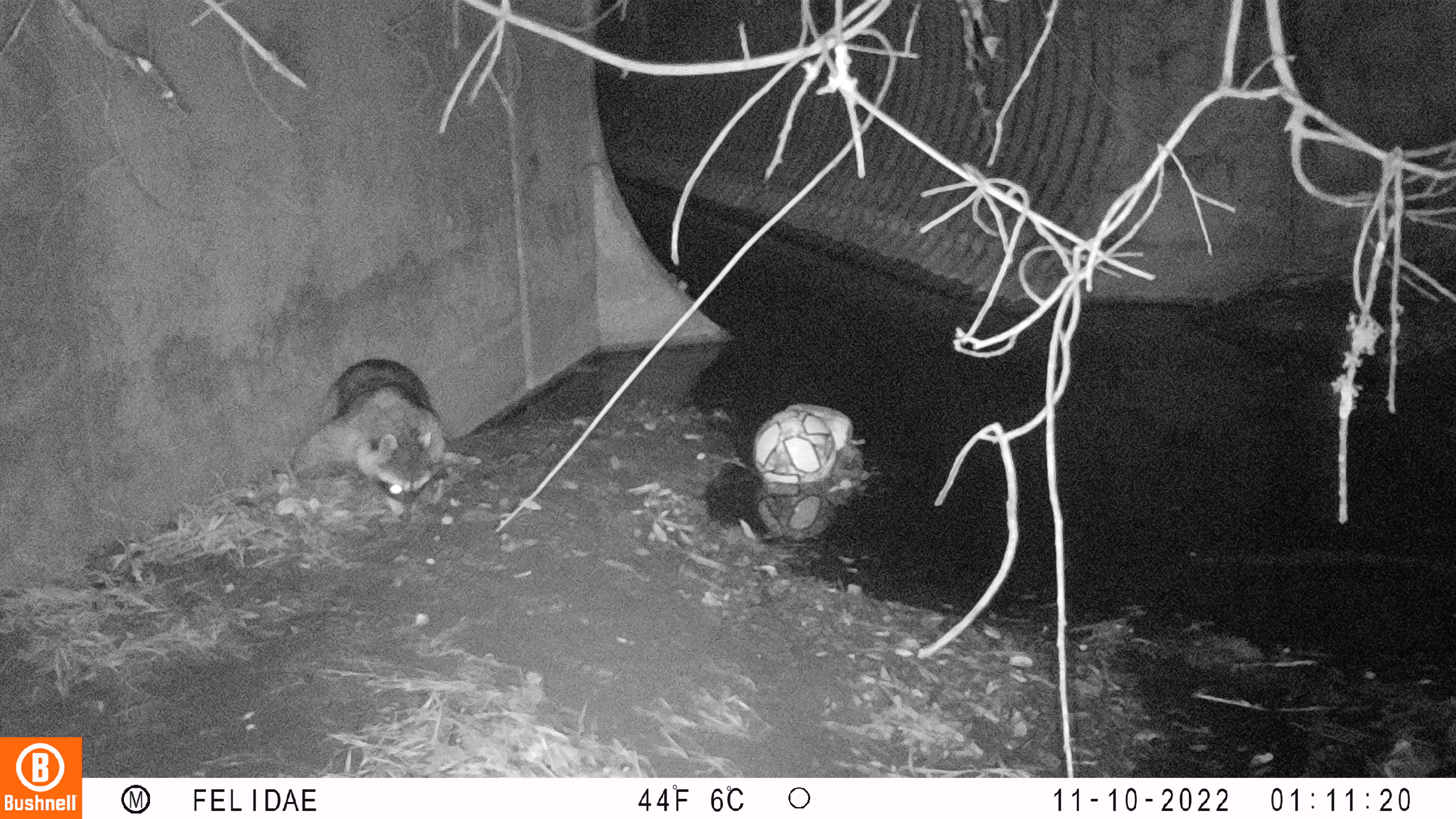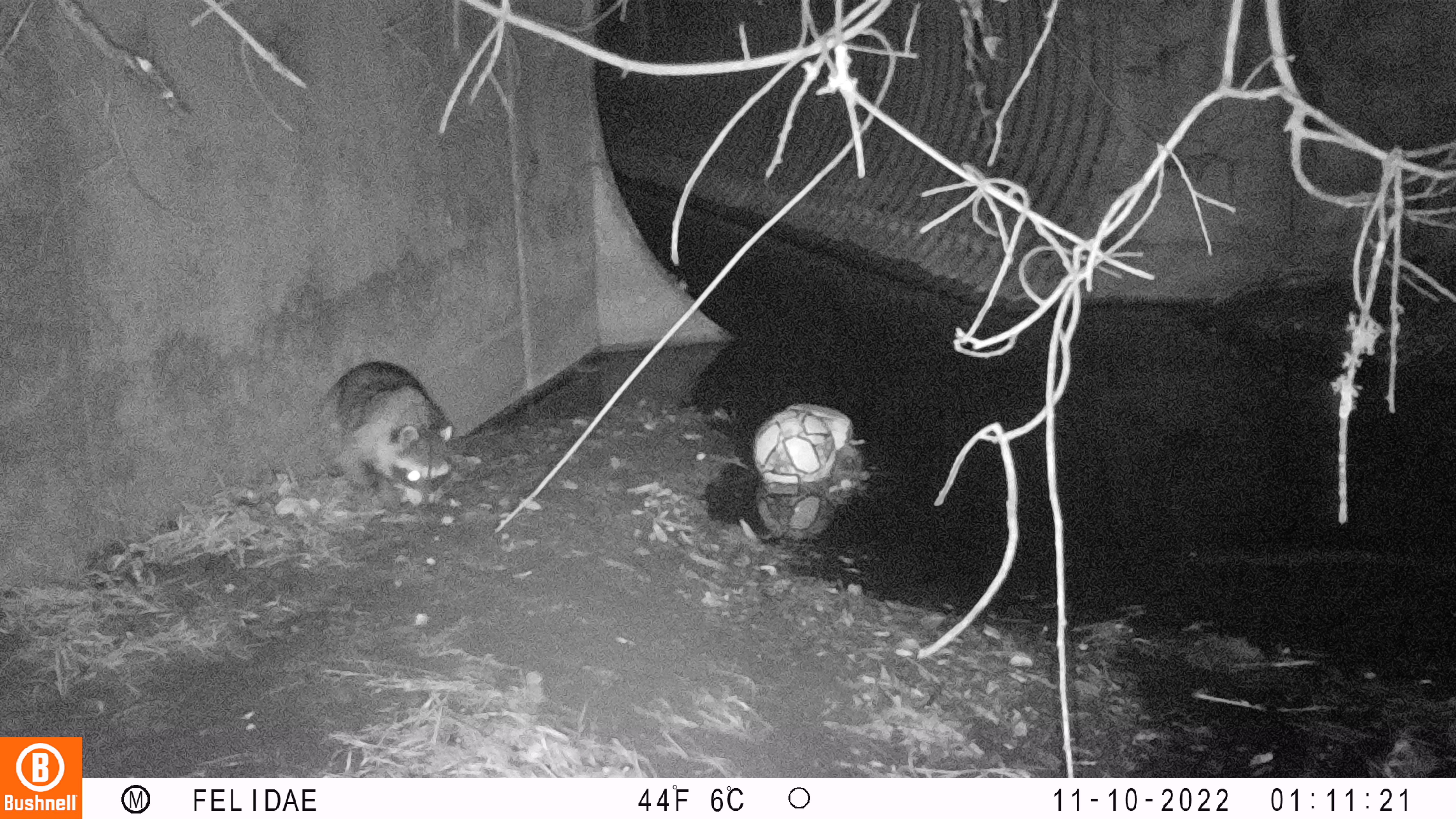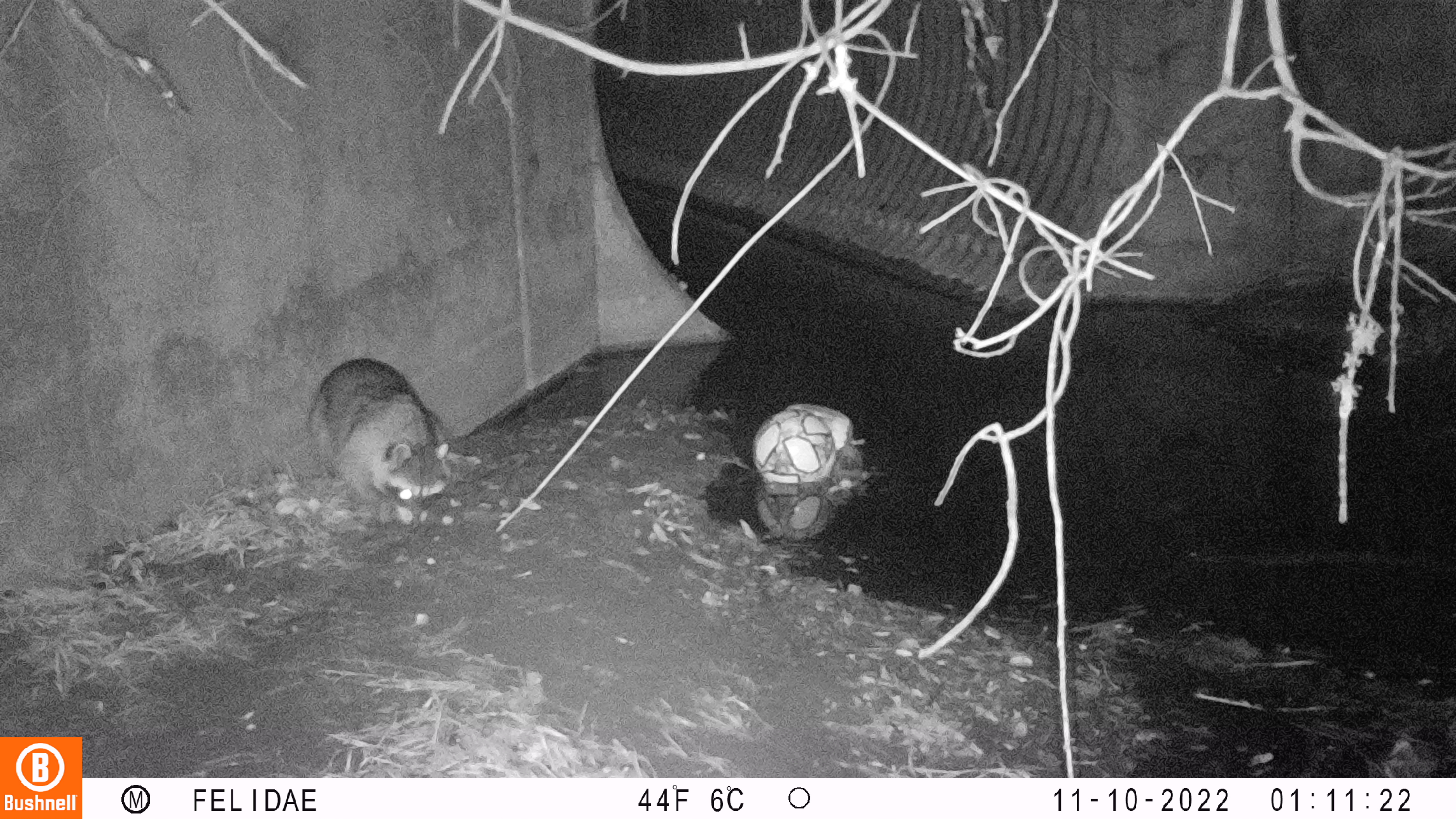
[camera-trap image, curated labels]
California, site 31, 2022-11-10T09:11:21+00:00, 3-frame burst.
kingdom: Animalia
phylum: Chordata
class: Mammalia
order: Carnivora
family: Procyonidae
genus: Procyon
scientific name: Procyon lotor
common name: raccoon